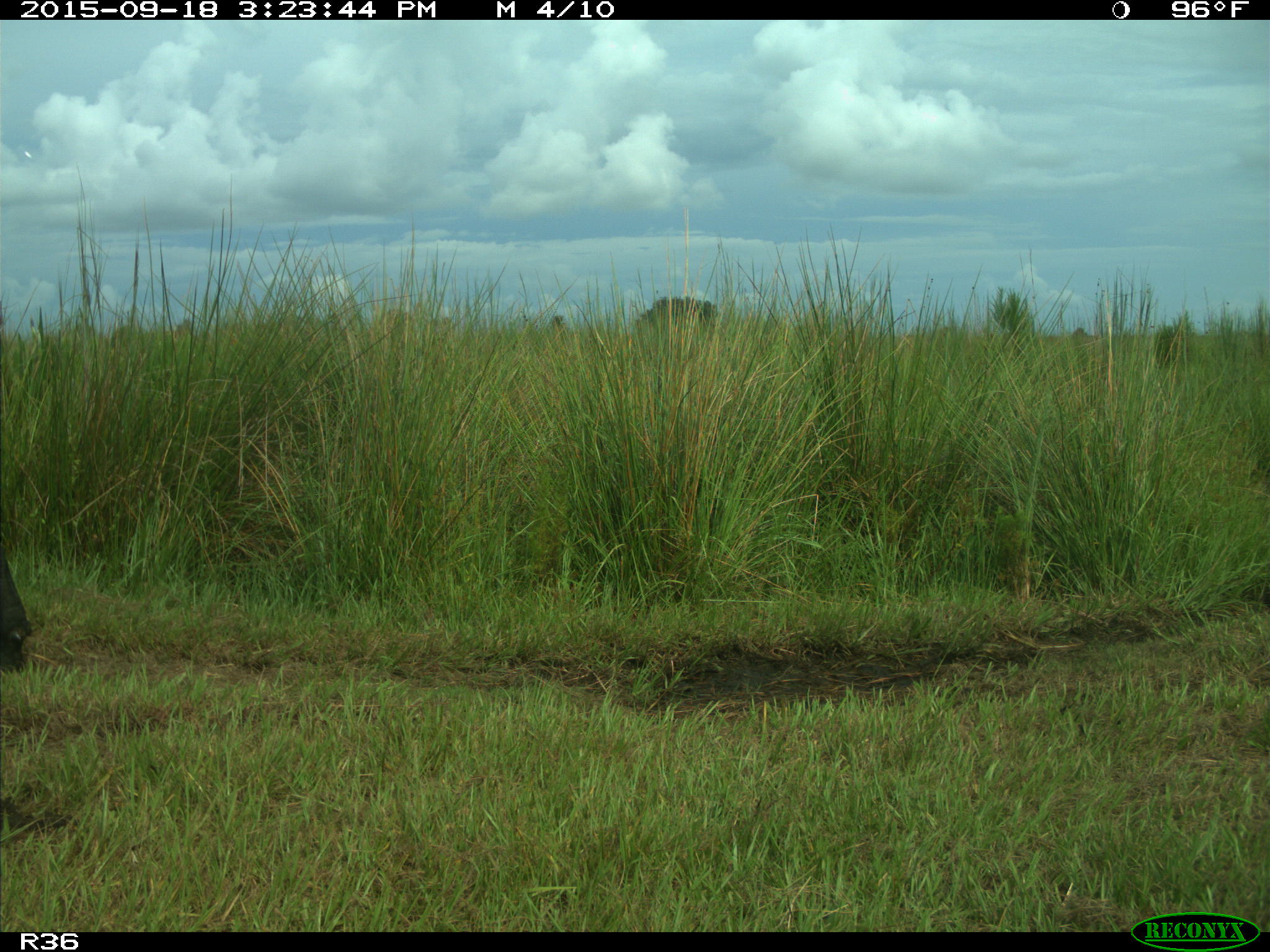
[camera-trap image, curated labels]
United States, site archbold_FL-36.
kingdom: Animalia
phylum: Chordata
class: Mammalia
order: Artiodactyla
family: Bovidae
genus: Bos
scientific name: Bos taurus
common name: domestic cow